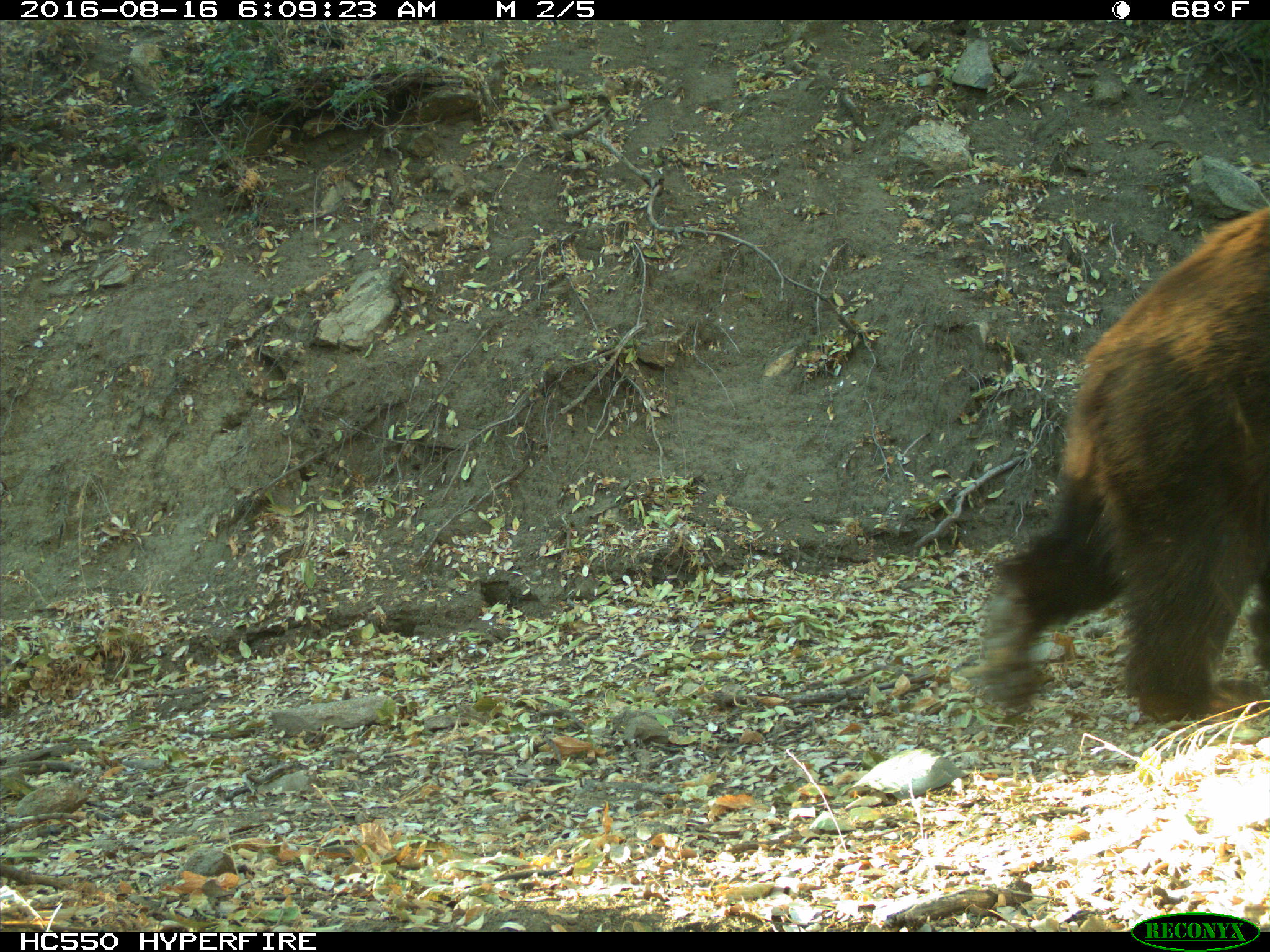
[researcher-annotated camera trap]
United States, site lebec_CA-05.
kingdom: Animalia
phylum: Chordata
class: Mammalia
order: Carnivora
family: Ursidae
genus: Ursus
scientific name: Ursus americanus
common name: american black bear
Ursus americanus (american black bear).